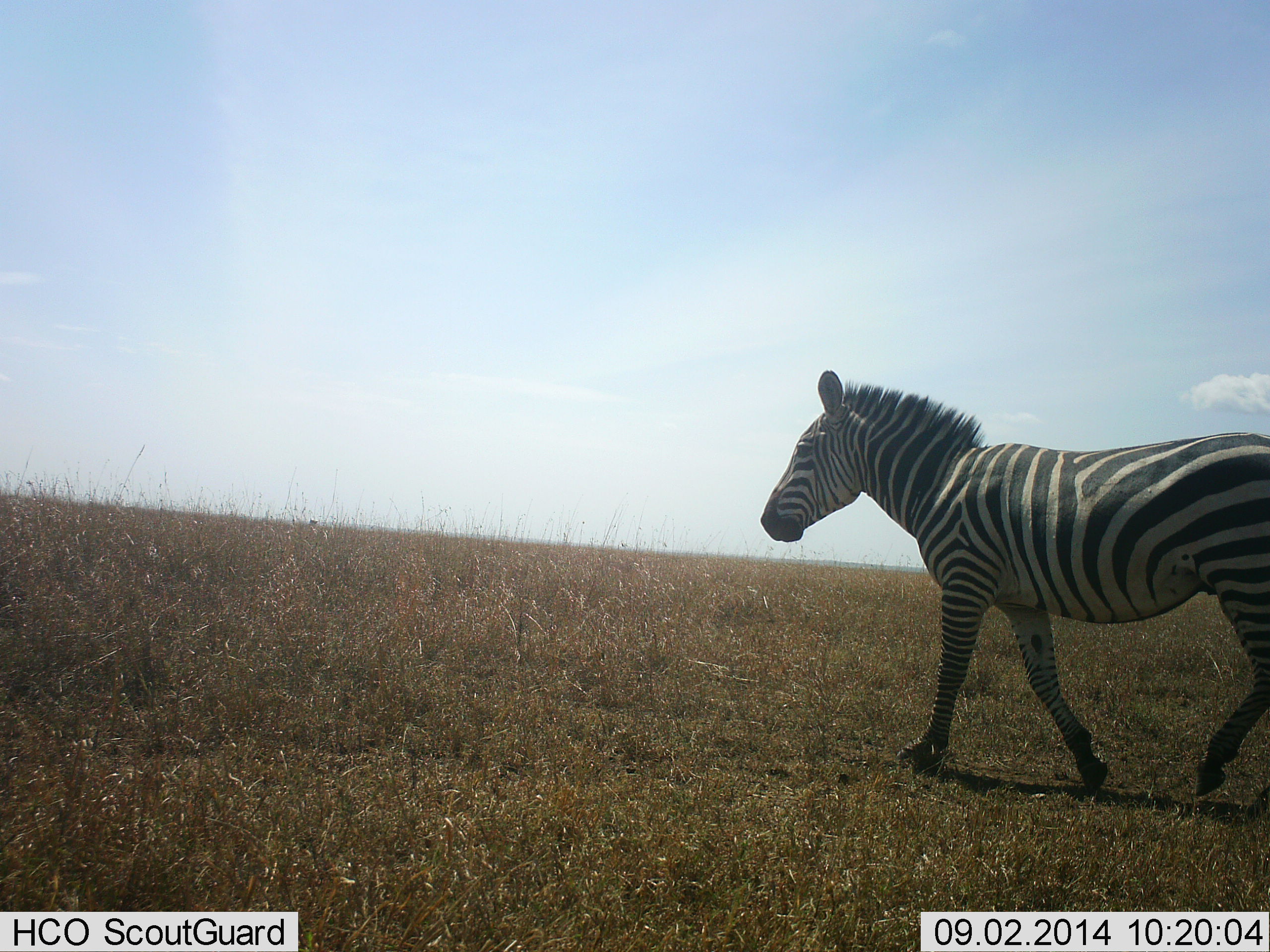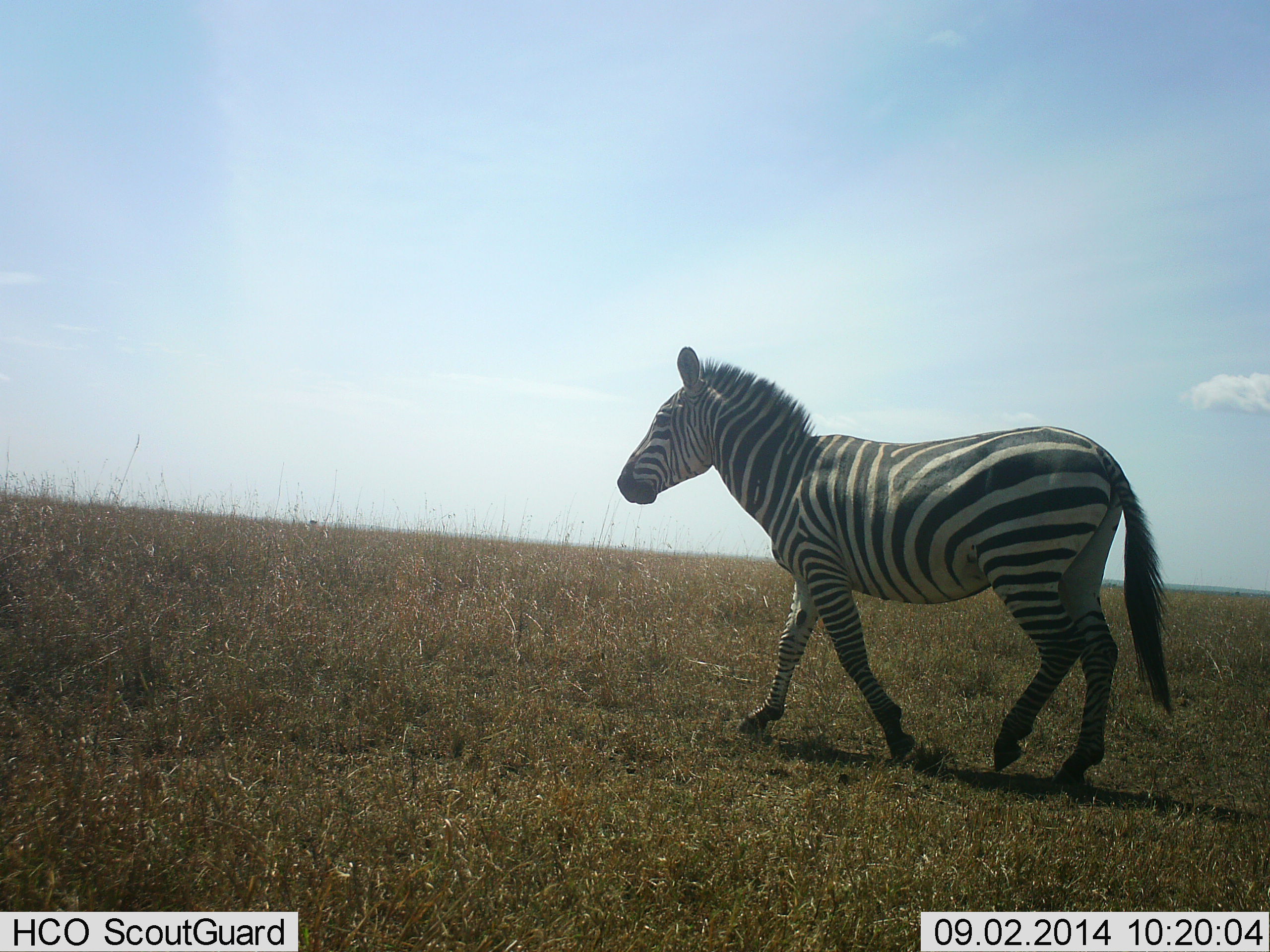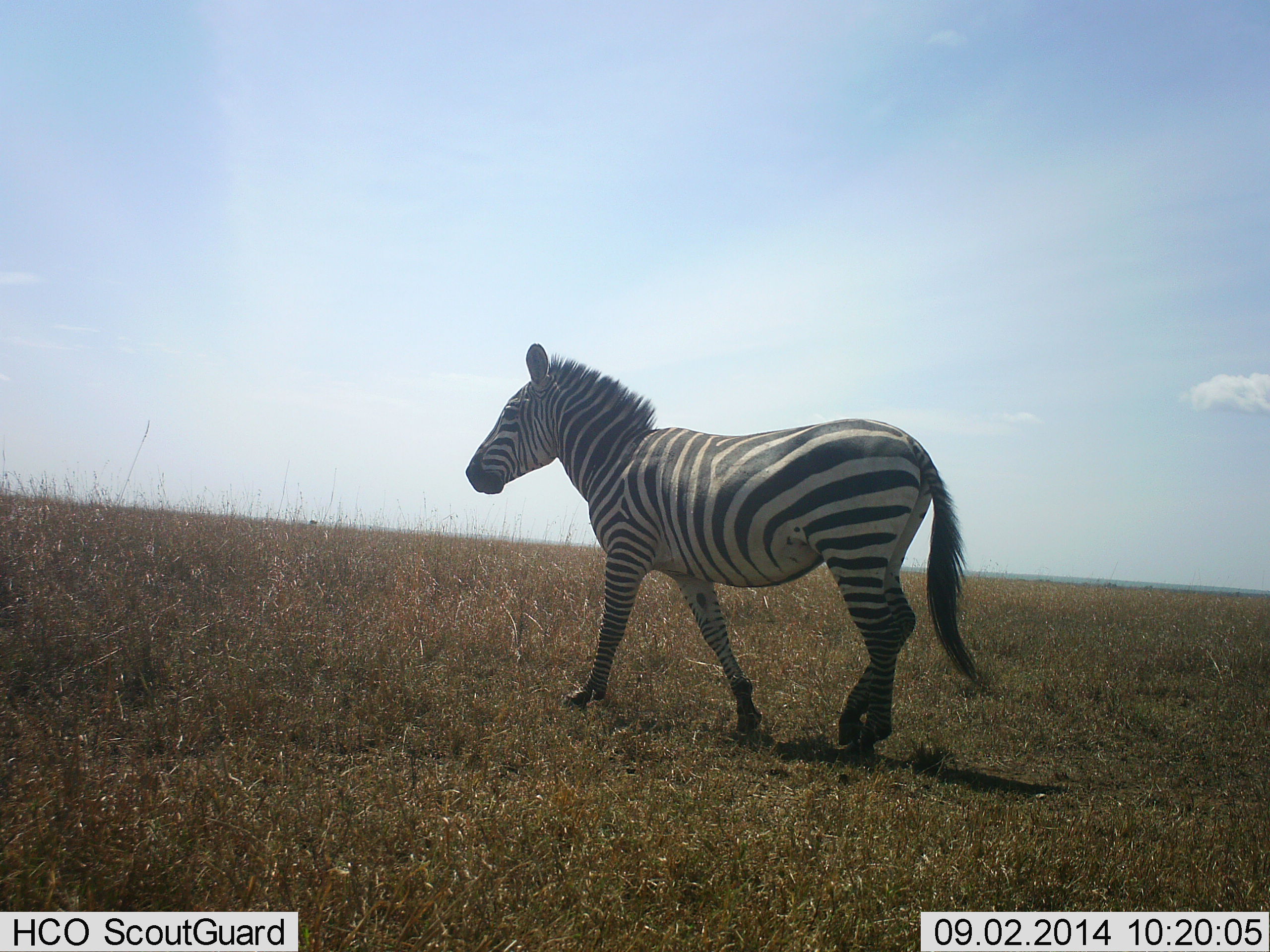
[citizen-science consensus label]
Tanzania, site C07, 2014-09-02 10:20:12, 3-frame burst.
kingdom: Animalia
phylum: Chordata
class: Mammalia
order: Perissodactyla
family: Equidae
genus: Equus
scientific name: Equus quagga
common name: plains zebra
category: zebra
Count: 1.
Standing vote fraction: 0%.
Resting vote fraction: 0%.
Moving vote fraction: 100%.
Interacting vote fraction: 0%.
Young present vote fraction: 0%.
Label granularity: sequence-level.